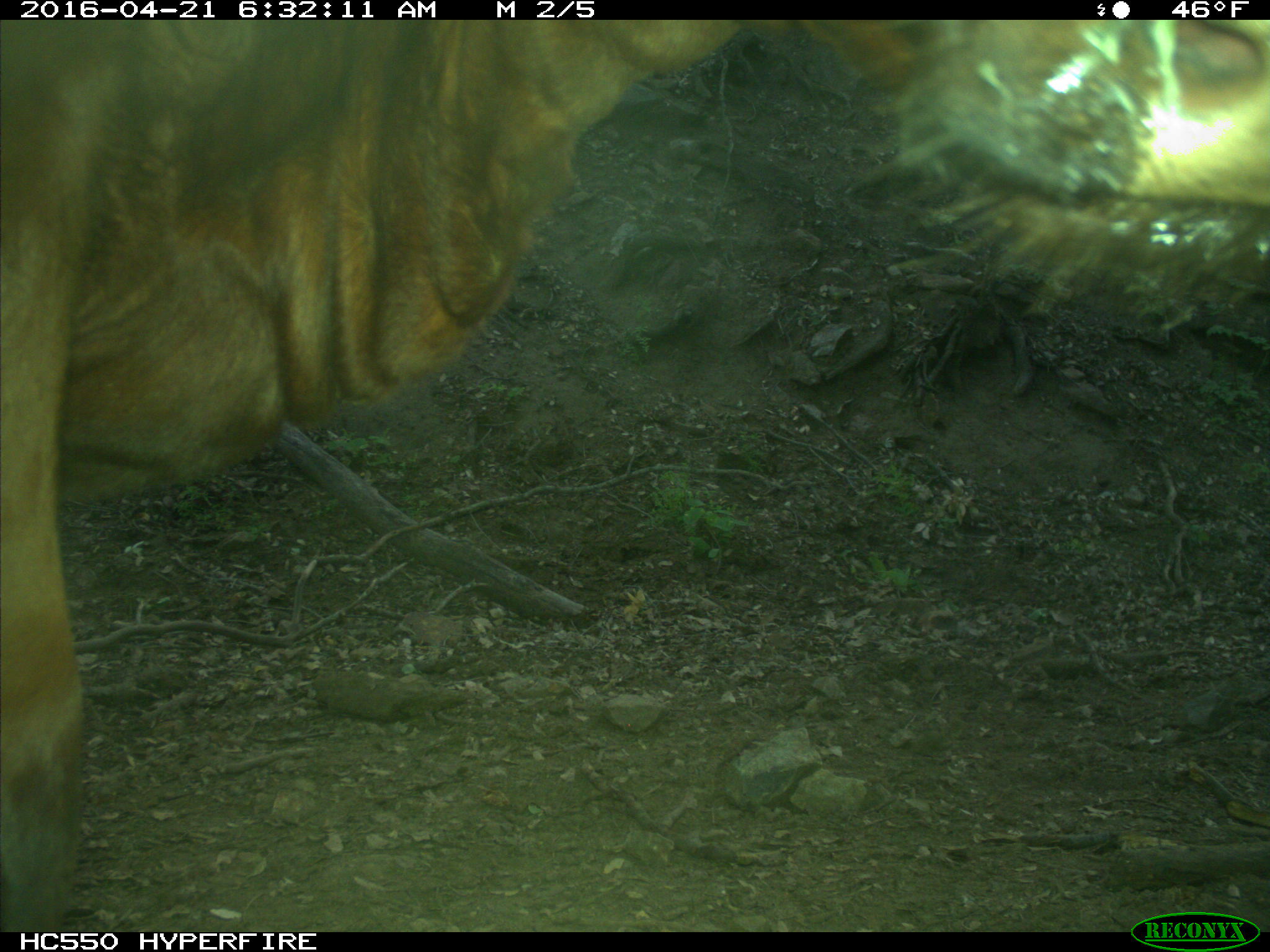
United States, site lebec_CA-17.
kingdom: Animalia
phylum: Chordata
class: Mammalia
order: Artiodactyla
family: Bovidae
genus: Bos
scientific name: Bos taurus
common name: domestic cow